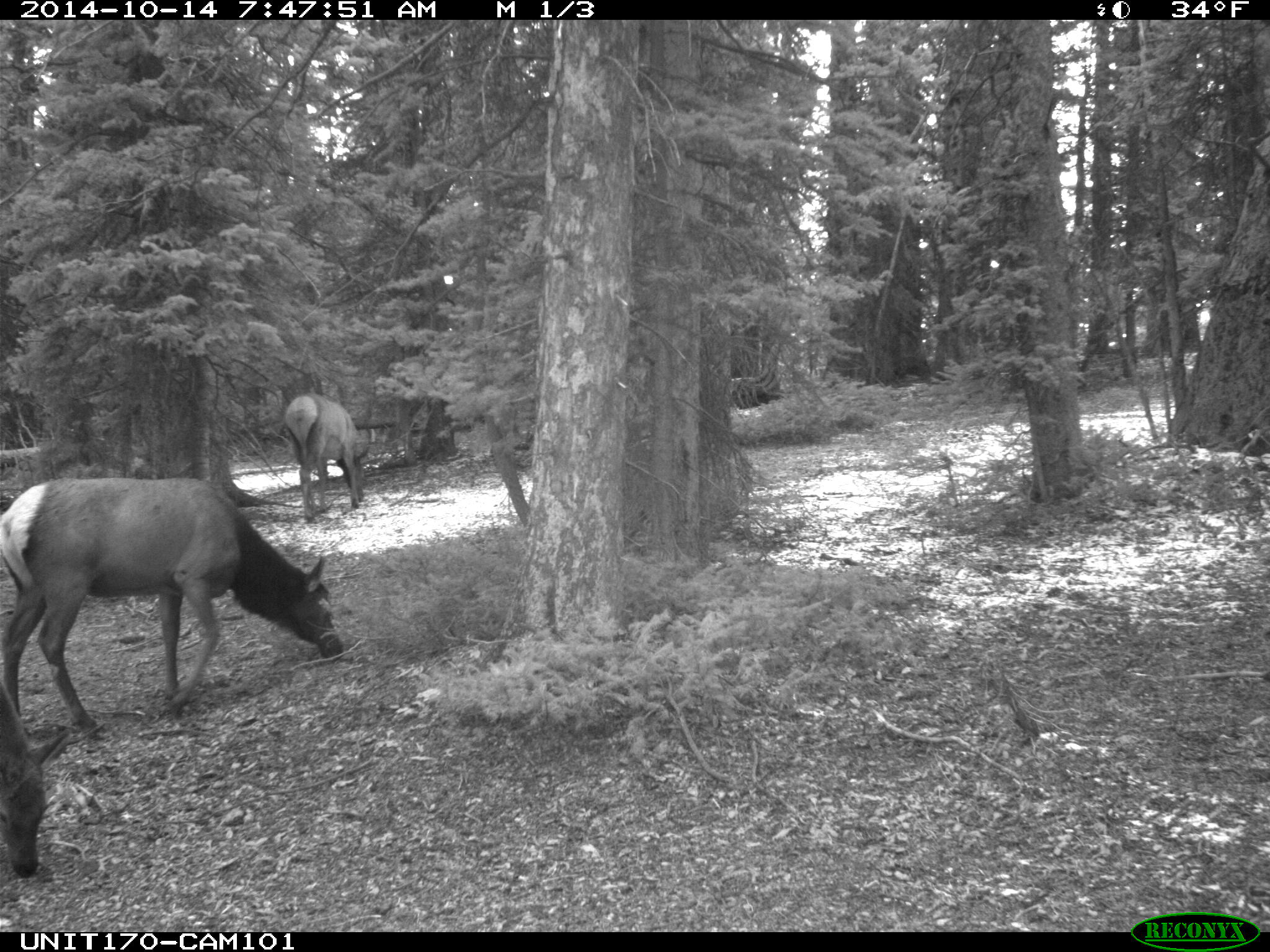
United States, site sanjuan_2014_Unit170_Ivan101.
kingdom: Animalia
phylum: Chordata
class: Mammalia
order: Artiodactyla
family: Cervidae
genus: Cervus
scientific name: Cervus elaphus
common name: red deer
Cervus elaphus (red deer).